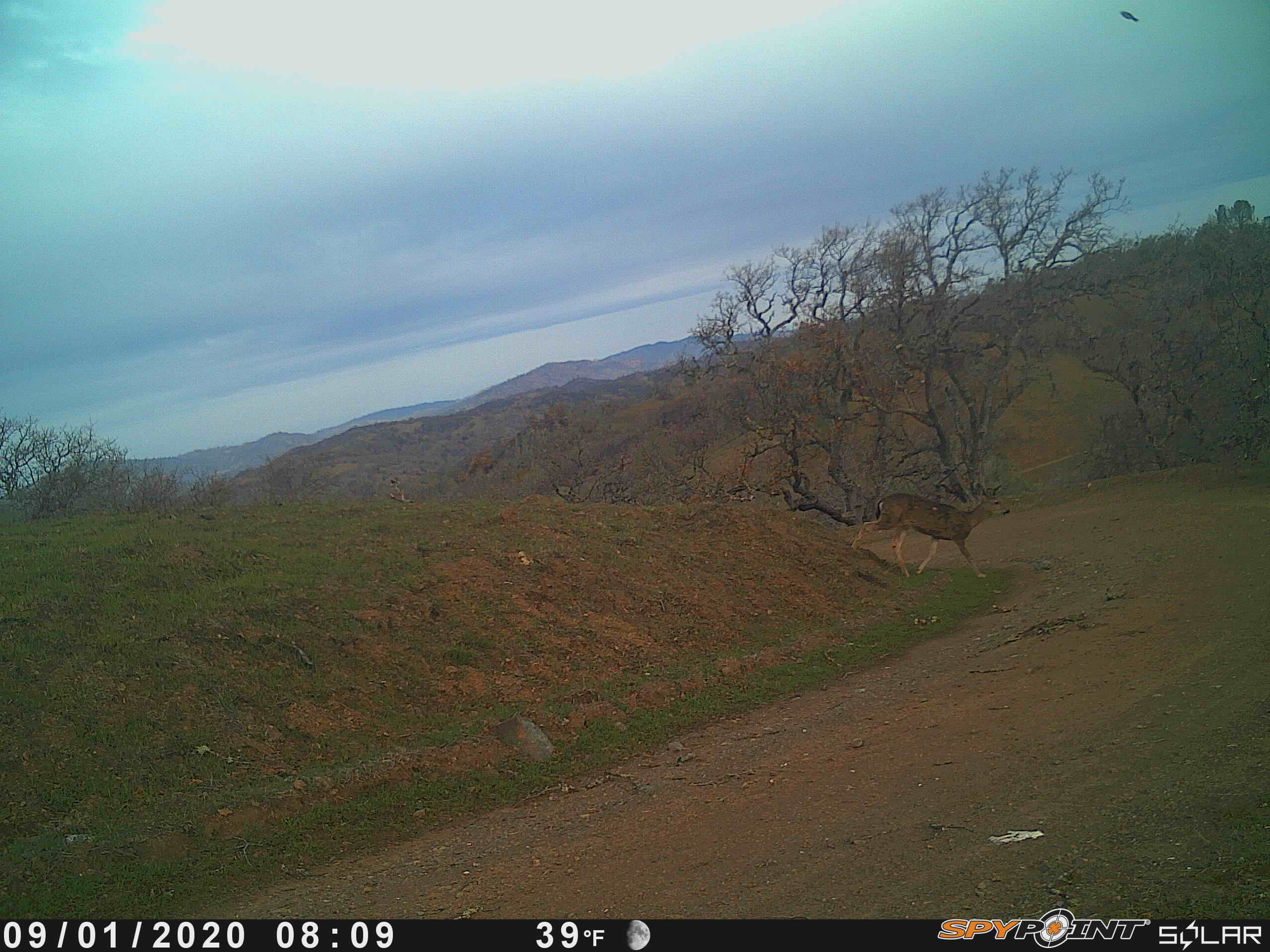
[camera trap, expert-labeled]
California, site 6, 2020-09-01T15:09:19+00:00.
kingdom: Animalia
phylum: Chordata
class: Mammalia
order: Artiodactyla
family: Cervidae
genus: Odocoileus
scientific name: Odocoileus hemionus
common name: mule deer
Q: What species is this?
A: Mule deer (Odocoileus hemionus).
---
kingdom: Animalia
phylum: Chordata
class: Aves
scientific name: Aves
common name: bird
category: unknown bird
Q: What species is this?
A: Unknown bird (bird) (Aves).